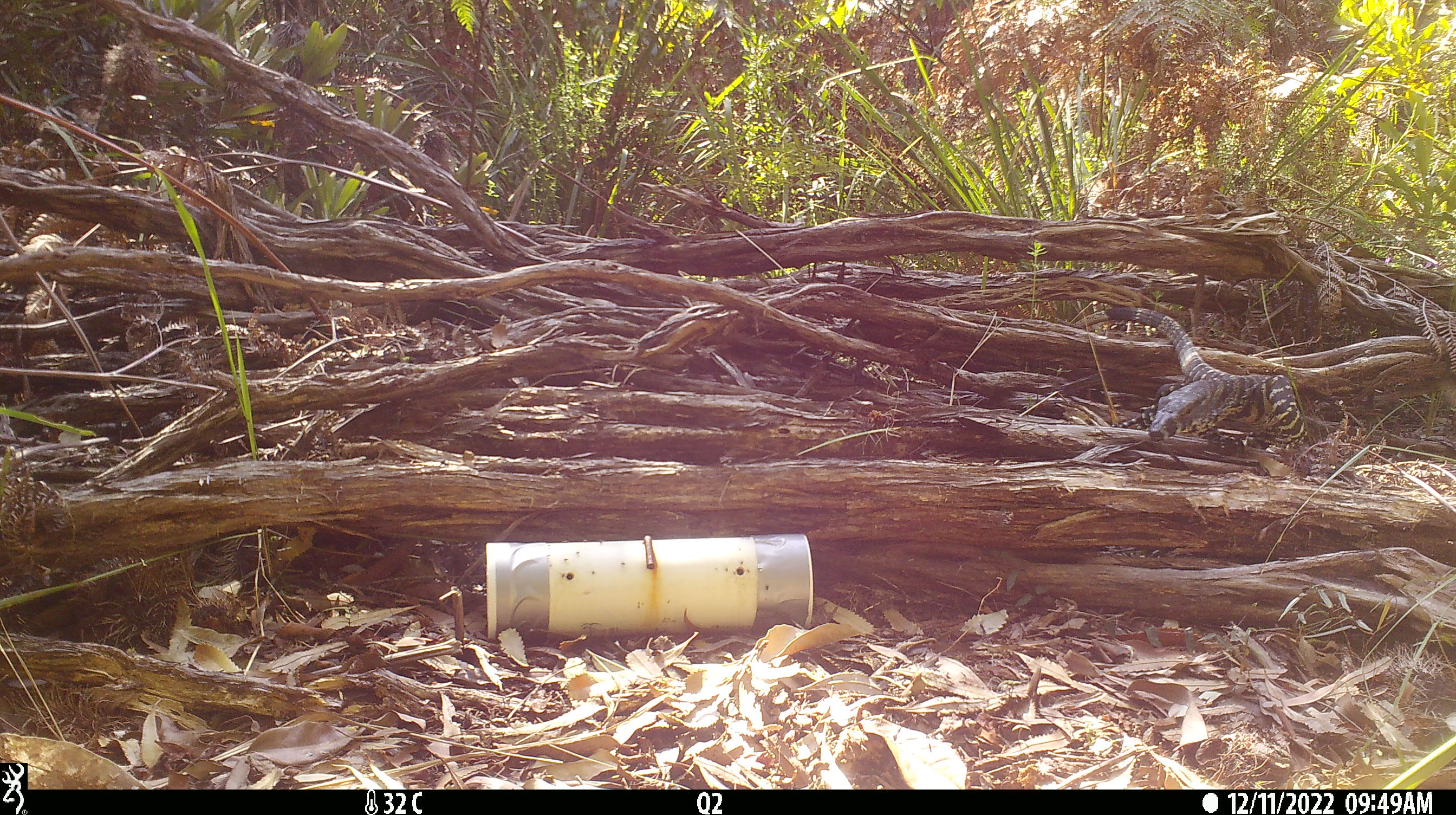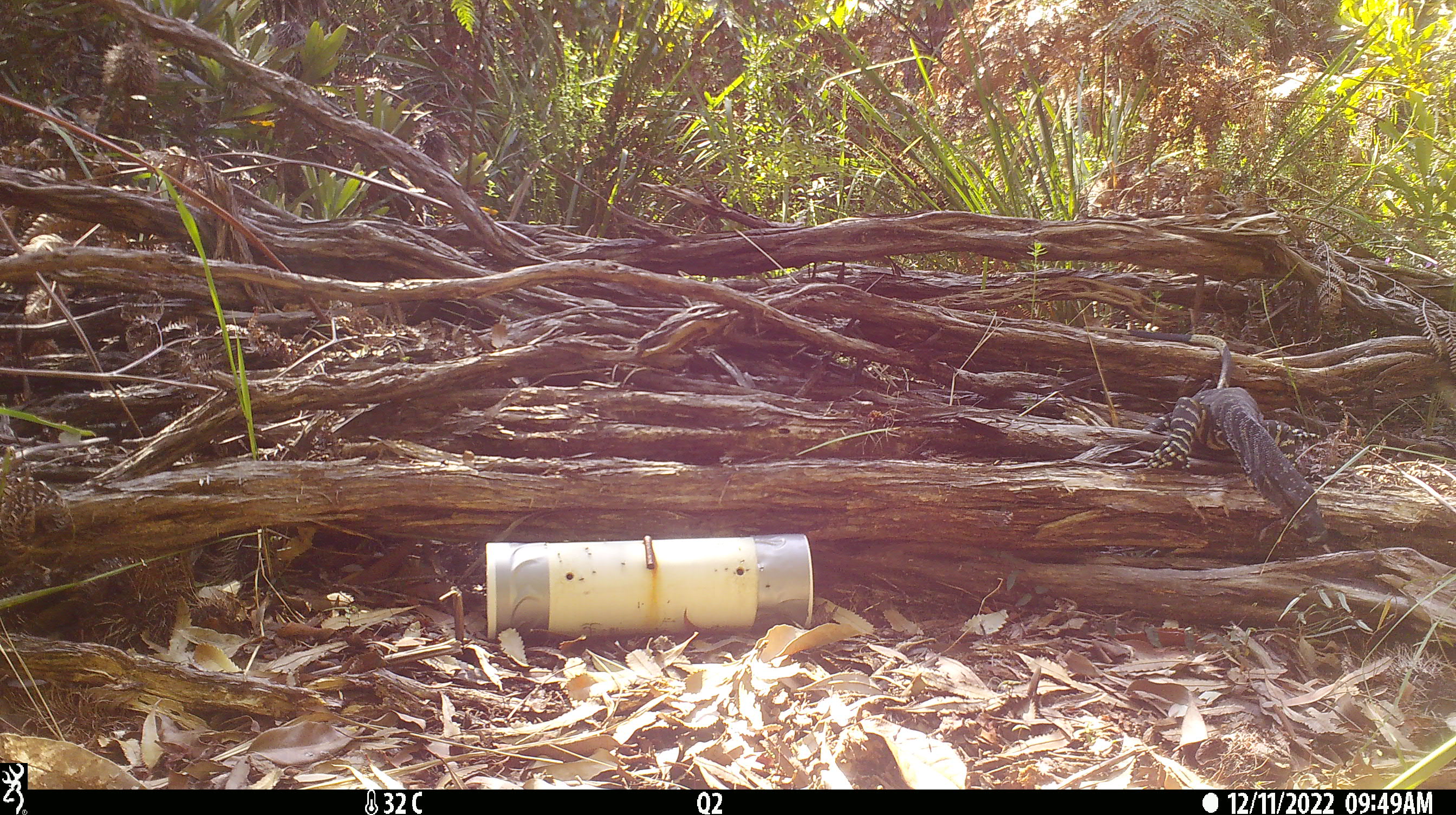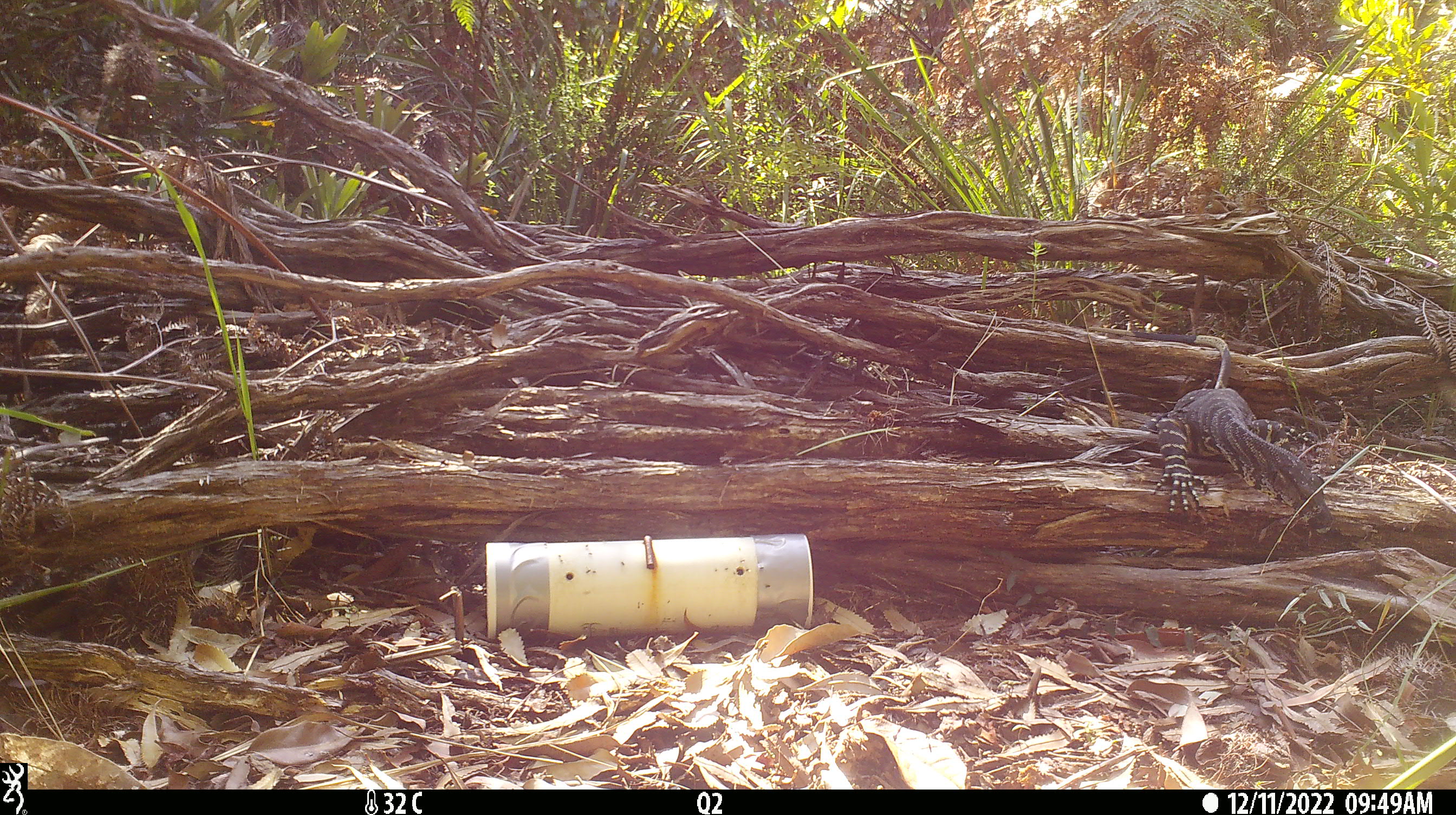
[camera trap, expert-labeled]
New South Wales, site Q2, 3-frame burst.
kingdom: Animalia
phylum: Chordata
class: Reptilia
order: Squamata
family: Varanidae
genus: Varanus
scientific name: Varanus varius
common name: lace monitor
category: goanna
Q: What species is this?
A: Goanna (lace monitor) (Varanus varius).